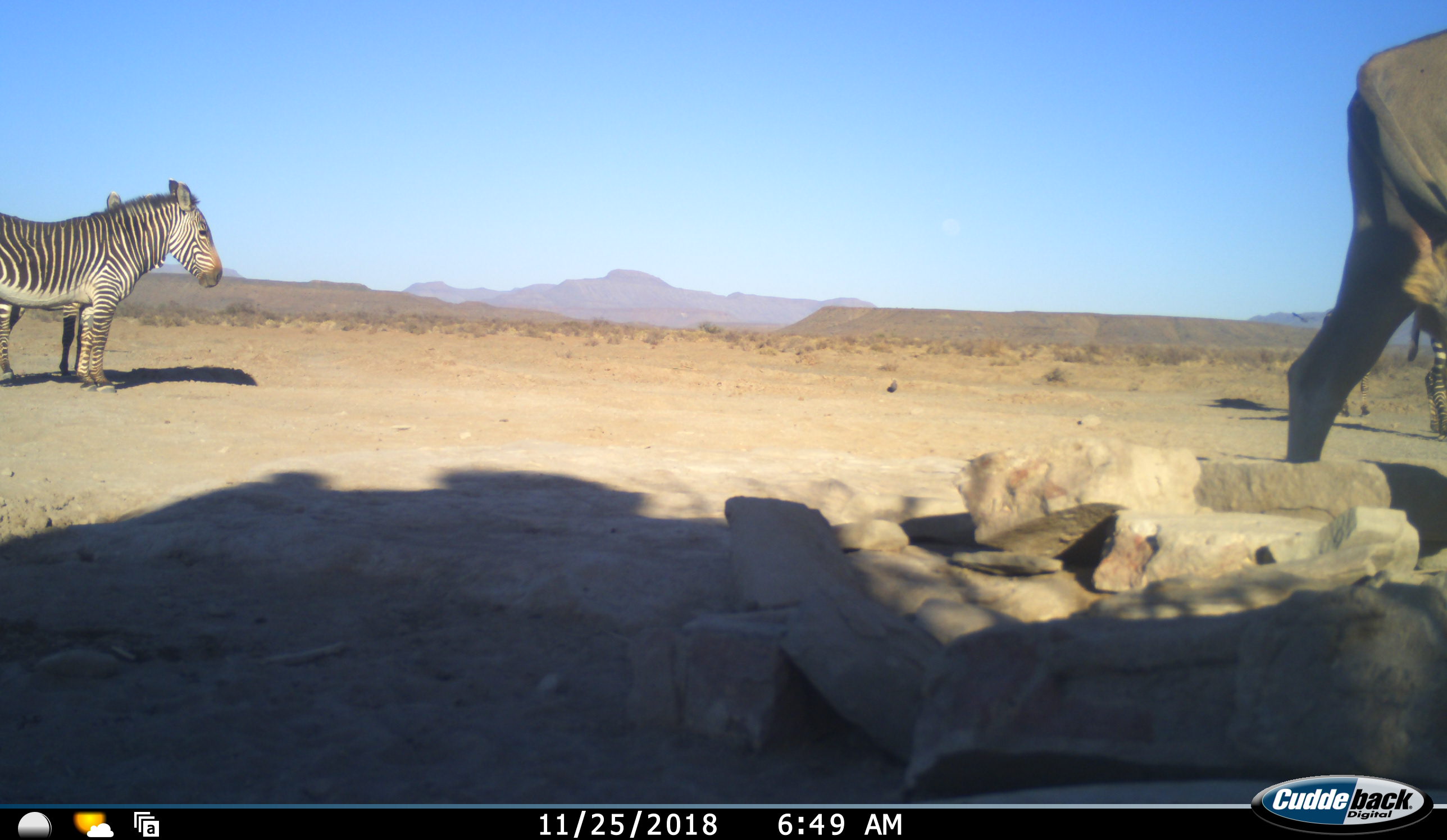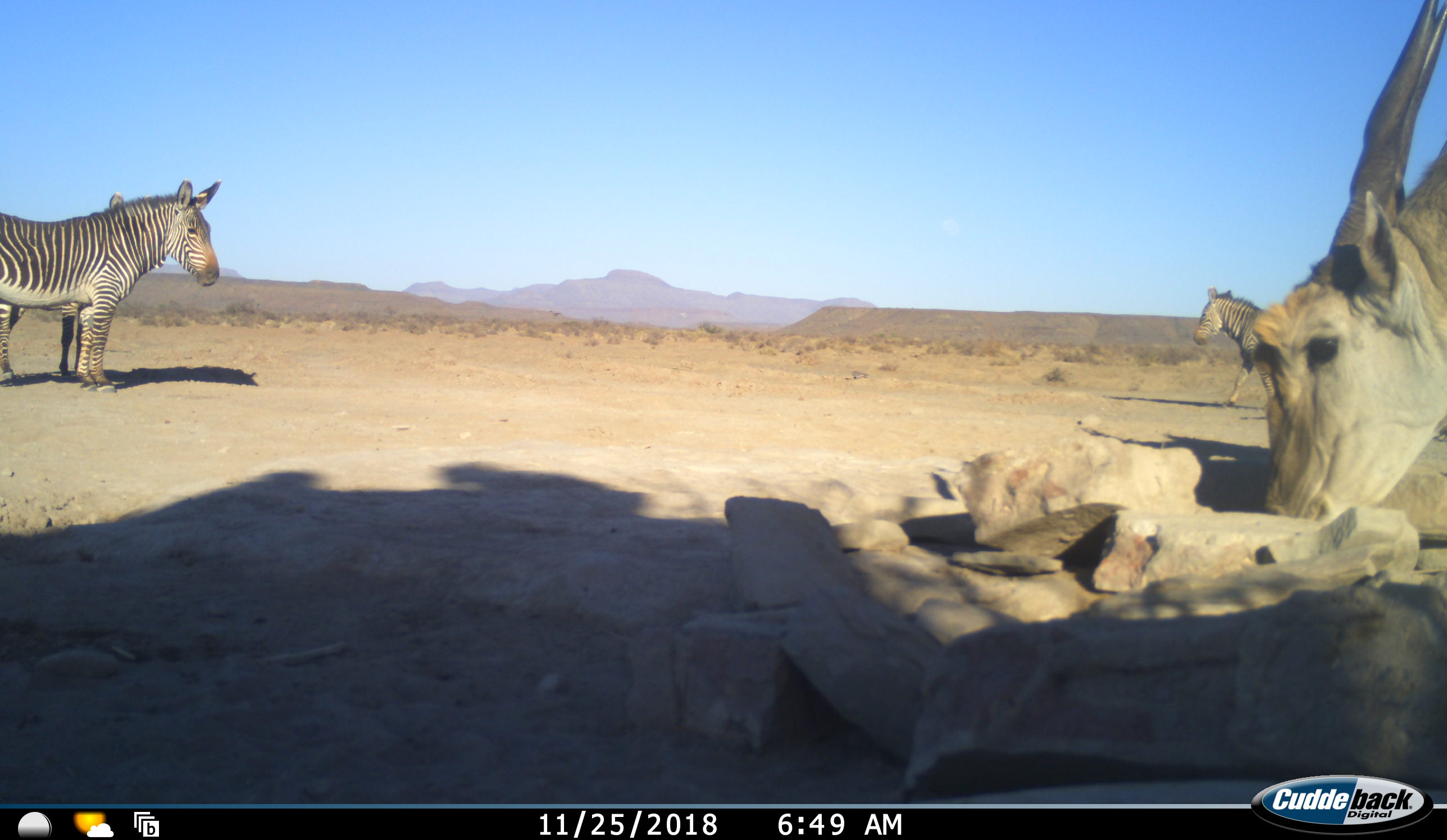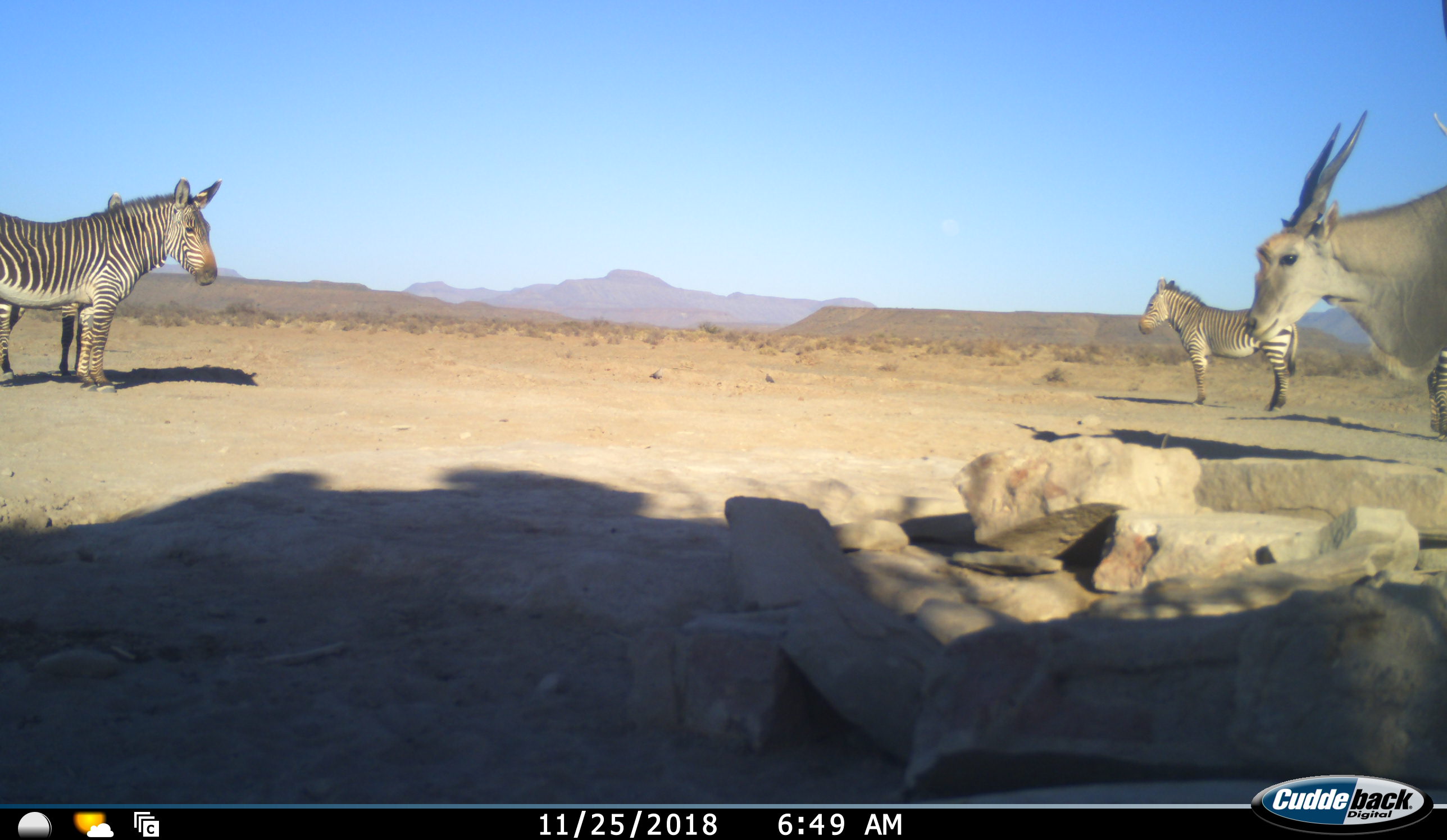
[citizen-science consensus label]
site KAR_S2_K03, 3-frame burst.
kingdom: Animalia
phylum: Chordata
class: Mammalia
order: Artiodactyla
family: Bovidae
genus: Tragelaphus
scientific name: Tragelaphus oryx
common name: eland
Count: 1.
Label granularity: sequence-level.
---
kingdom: Animalia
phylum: Chordata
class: Mammalia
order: Perissodactyla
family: Equidae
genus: Equus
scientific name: Equus zebra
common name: mountain zebra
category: zebramountain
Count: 4.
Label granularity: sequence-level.